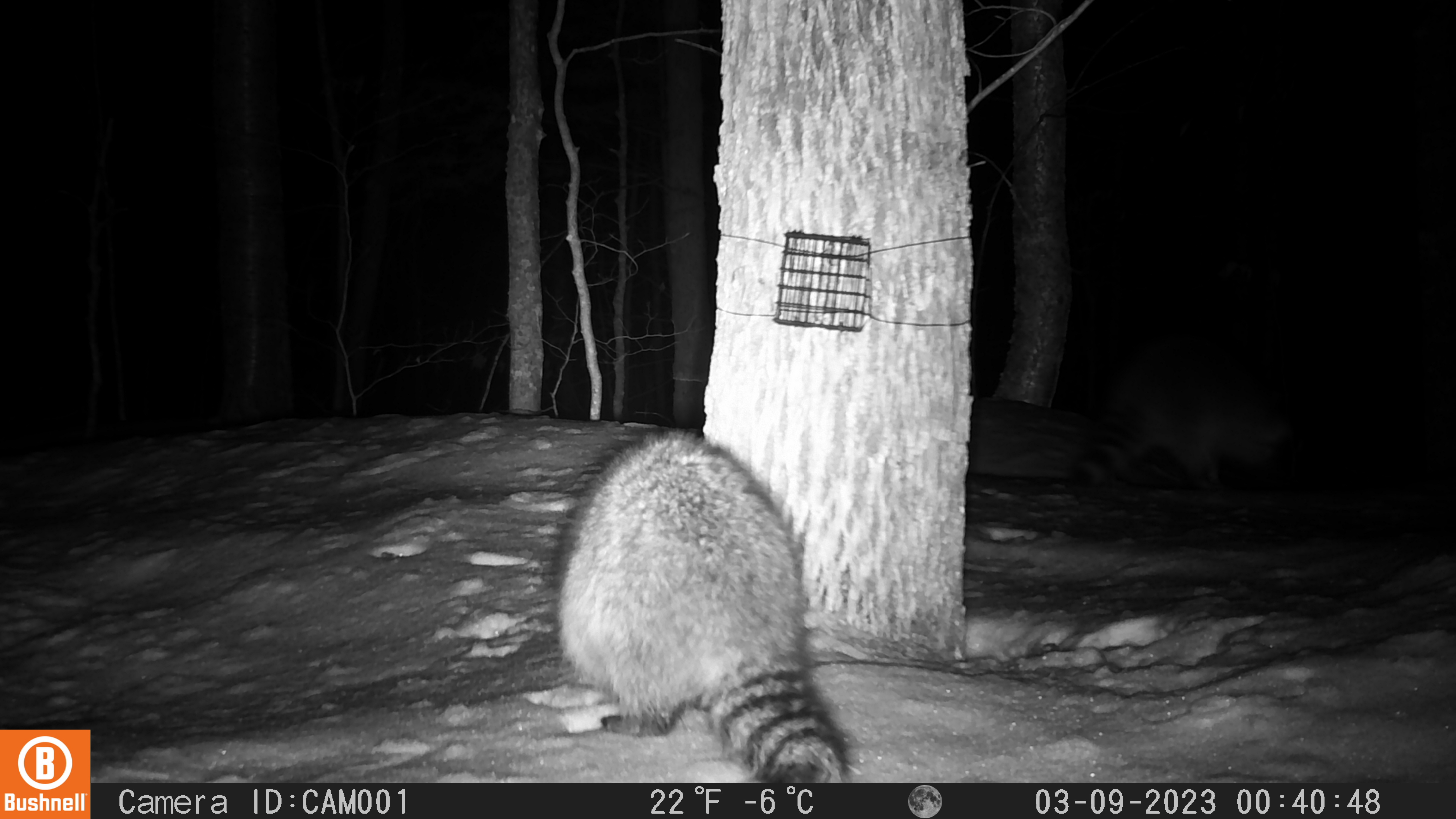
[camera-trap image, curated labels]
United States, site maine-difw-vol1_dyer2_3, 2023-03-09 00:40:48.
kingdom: Animalia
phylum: Chordata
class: Mammalia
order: Carnivora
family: Procyonidae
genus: Procyon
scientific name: Procyon lotor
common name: raccoon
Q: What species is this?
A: Raccoon (Procyon lotor).